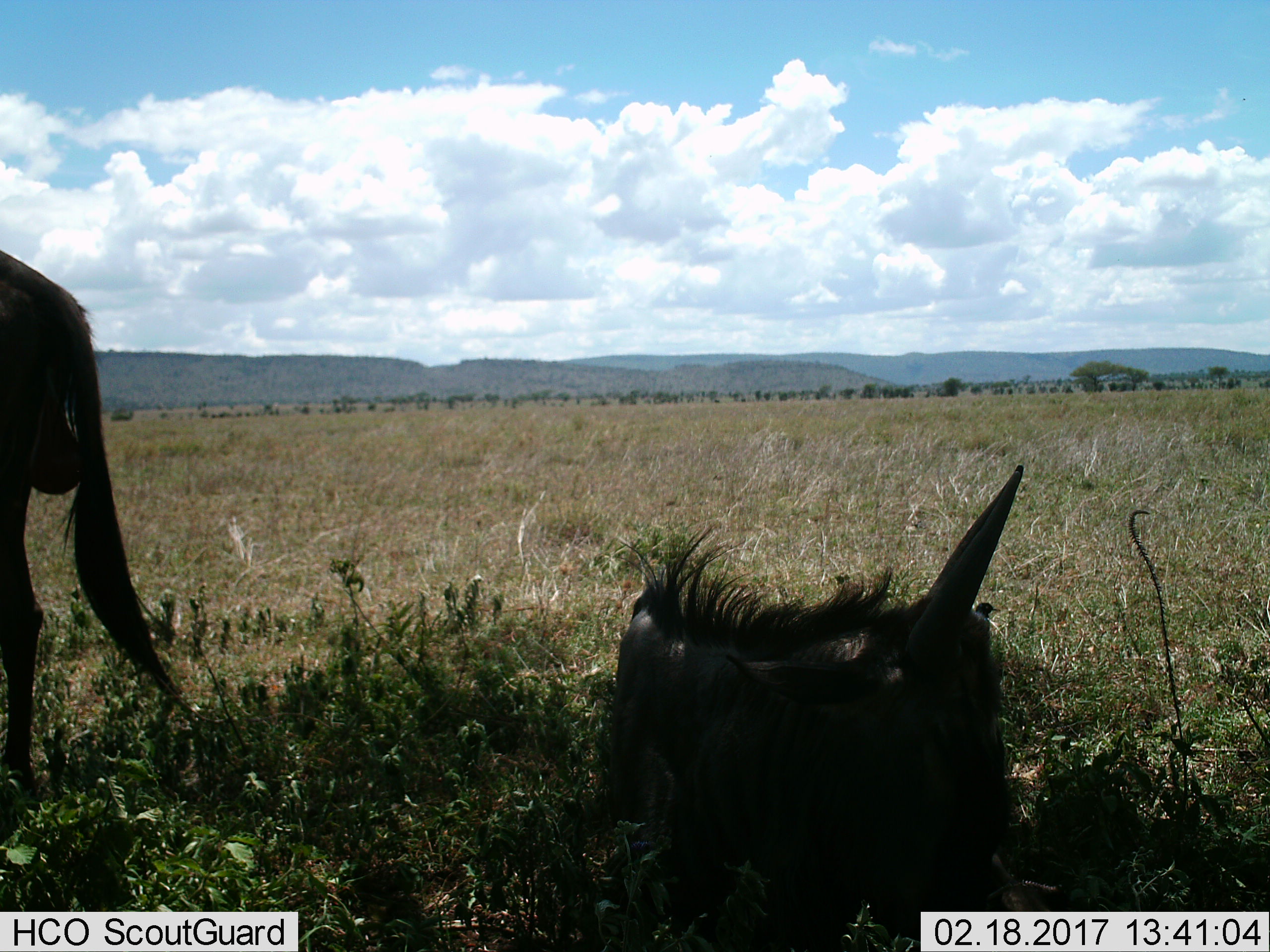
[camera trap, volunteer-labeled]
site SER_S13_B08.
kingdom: Animalia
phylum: Chordata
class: Mammalia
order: Artiodactyla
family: Bovidae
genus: Connochaetes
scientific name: Connochaetes taurinus taurinus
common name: blue wildebeest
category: wildebeestblue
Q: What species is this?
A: Wildebeestblue (blue wildebeest) (Connochaetes taurinus taurinus).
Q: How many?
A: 2.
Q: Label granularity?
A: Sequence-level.